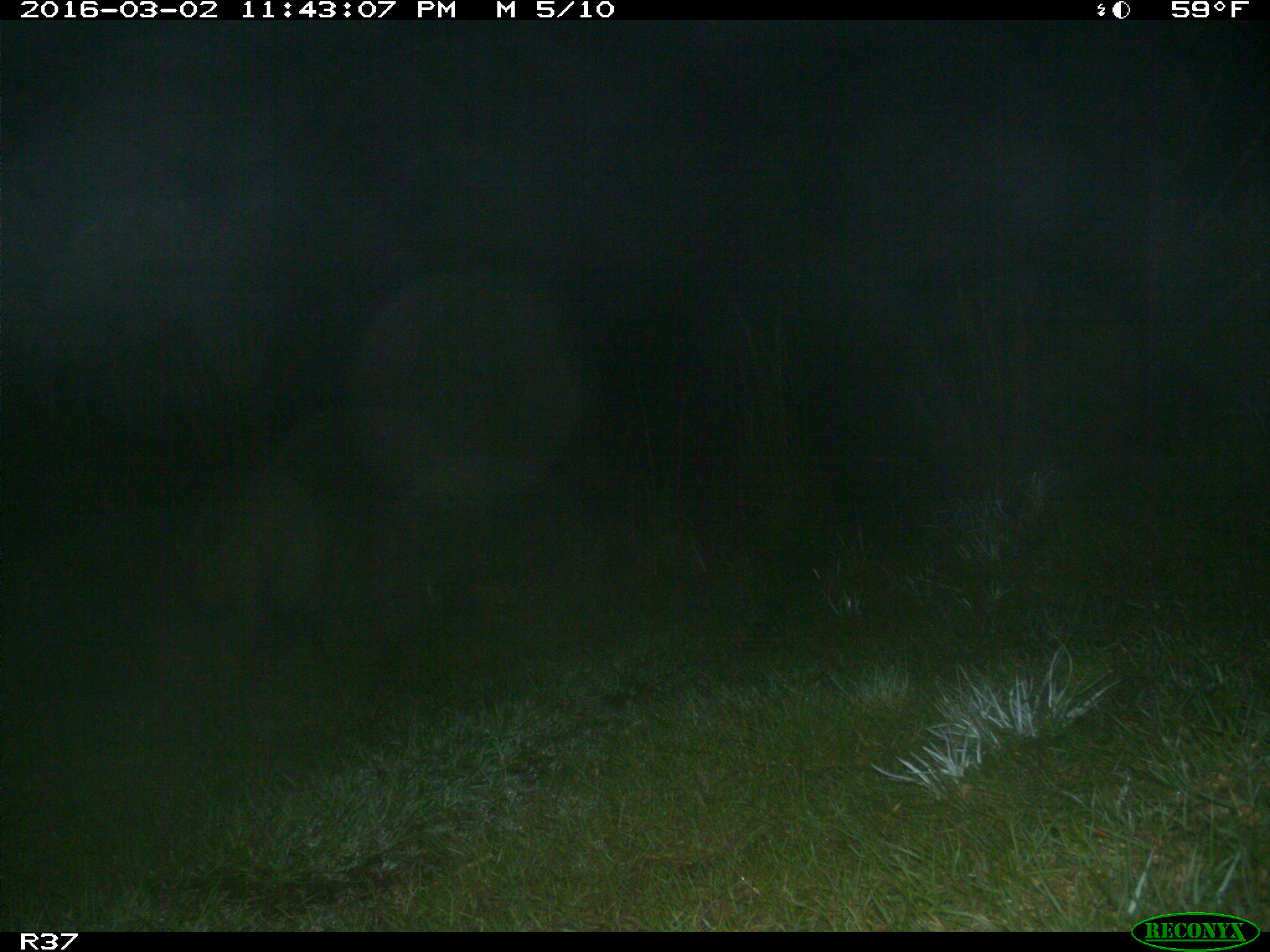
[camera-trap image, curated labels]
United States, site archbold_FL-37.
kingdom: Animalia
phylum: Chordata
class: Mammalia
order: Artiodactyla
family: Suidae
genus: Sus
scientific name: Sus scrofa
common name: wild boar